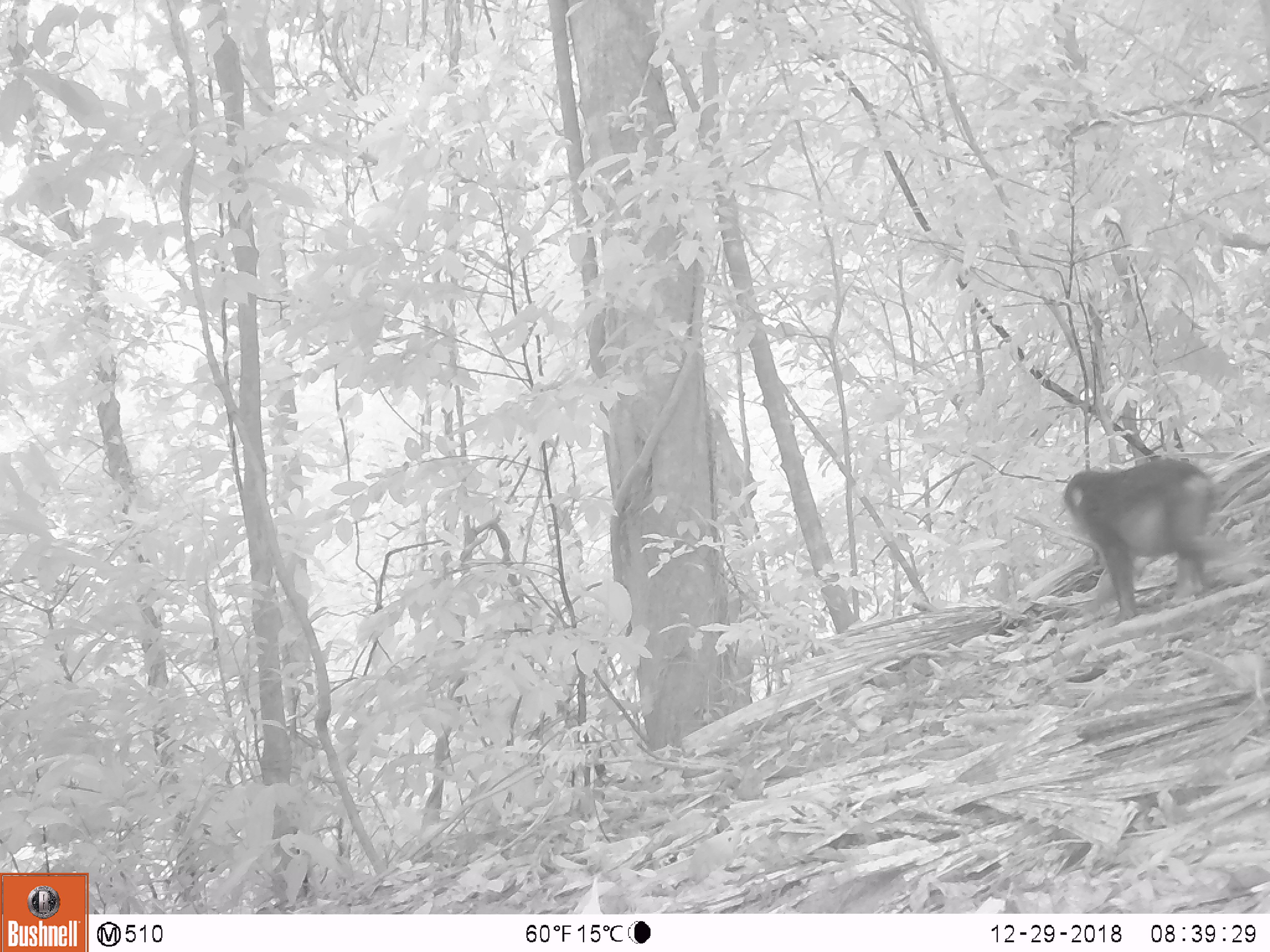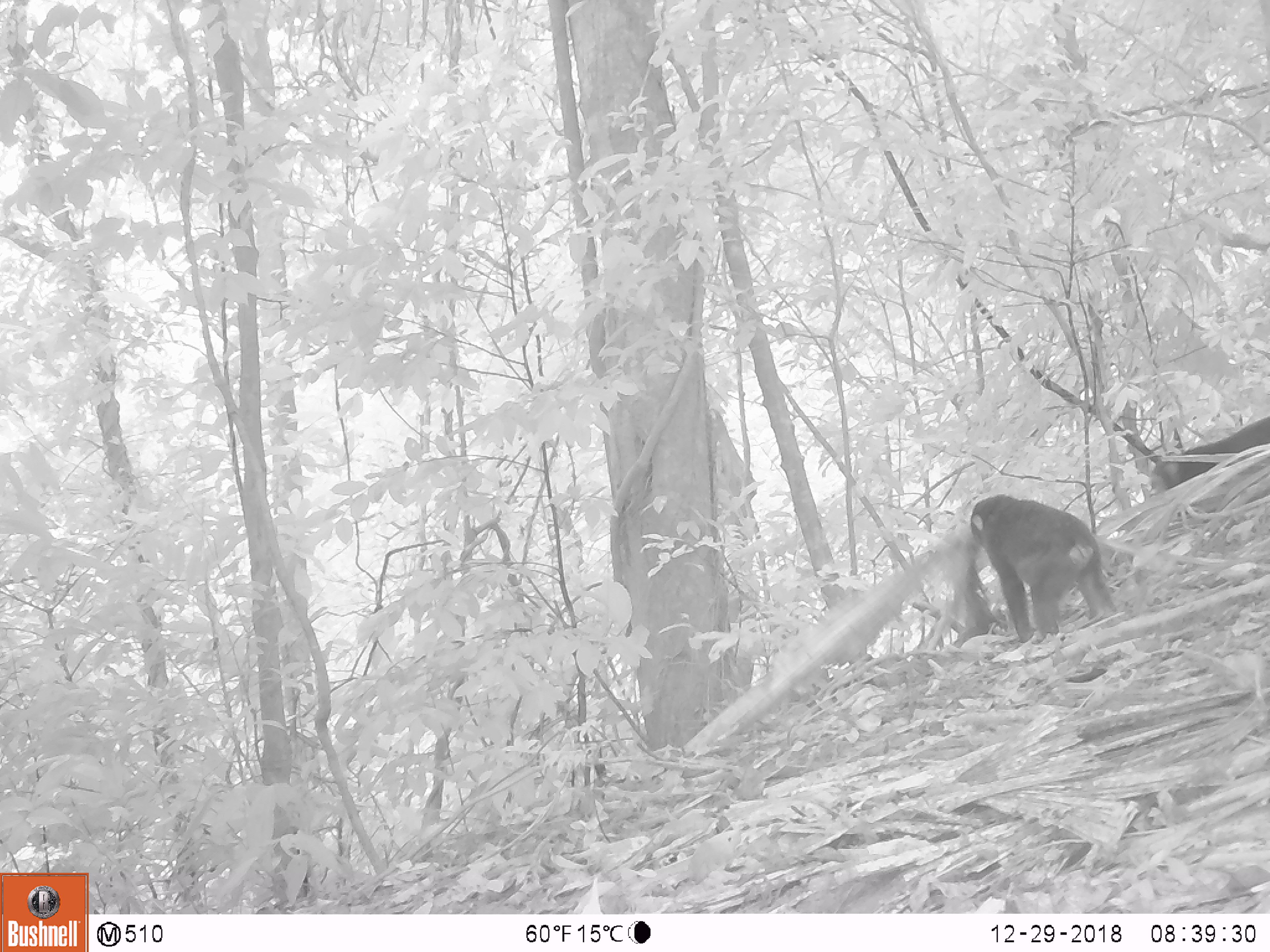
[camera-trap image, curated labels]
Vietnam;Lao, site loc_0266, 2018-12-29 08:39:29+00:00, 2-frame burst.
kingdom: Animalia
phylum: Chordata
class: Mammalia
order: Primates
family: Cercopithecidae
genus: Macaca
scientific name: Macaca arctoides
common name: stump-tailed macaque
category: stump tailed macaque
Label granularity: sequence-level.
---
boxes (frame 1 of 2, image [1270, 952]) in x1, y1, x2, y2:
stump tailed macaque: 1061, 456, 1261, 627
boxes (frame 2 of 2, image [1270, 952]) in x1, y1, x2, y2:
stump tailed macaque: 968, 493, 1114, 643; 1147, 414, 1267, 498